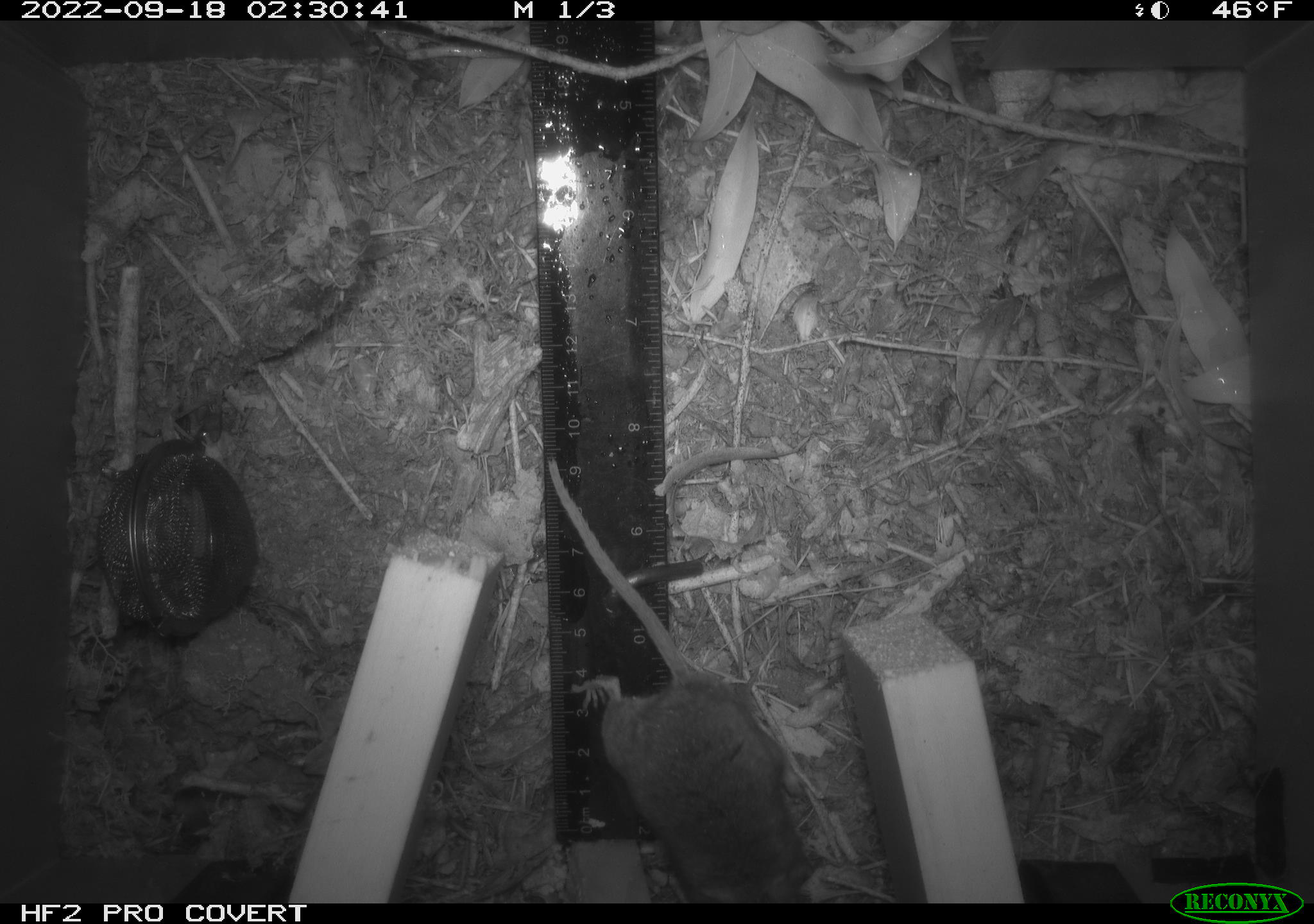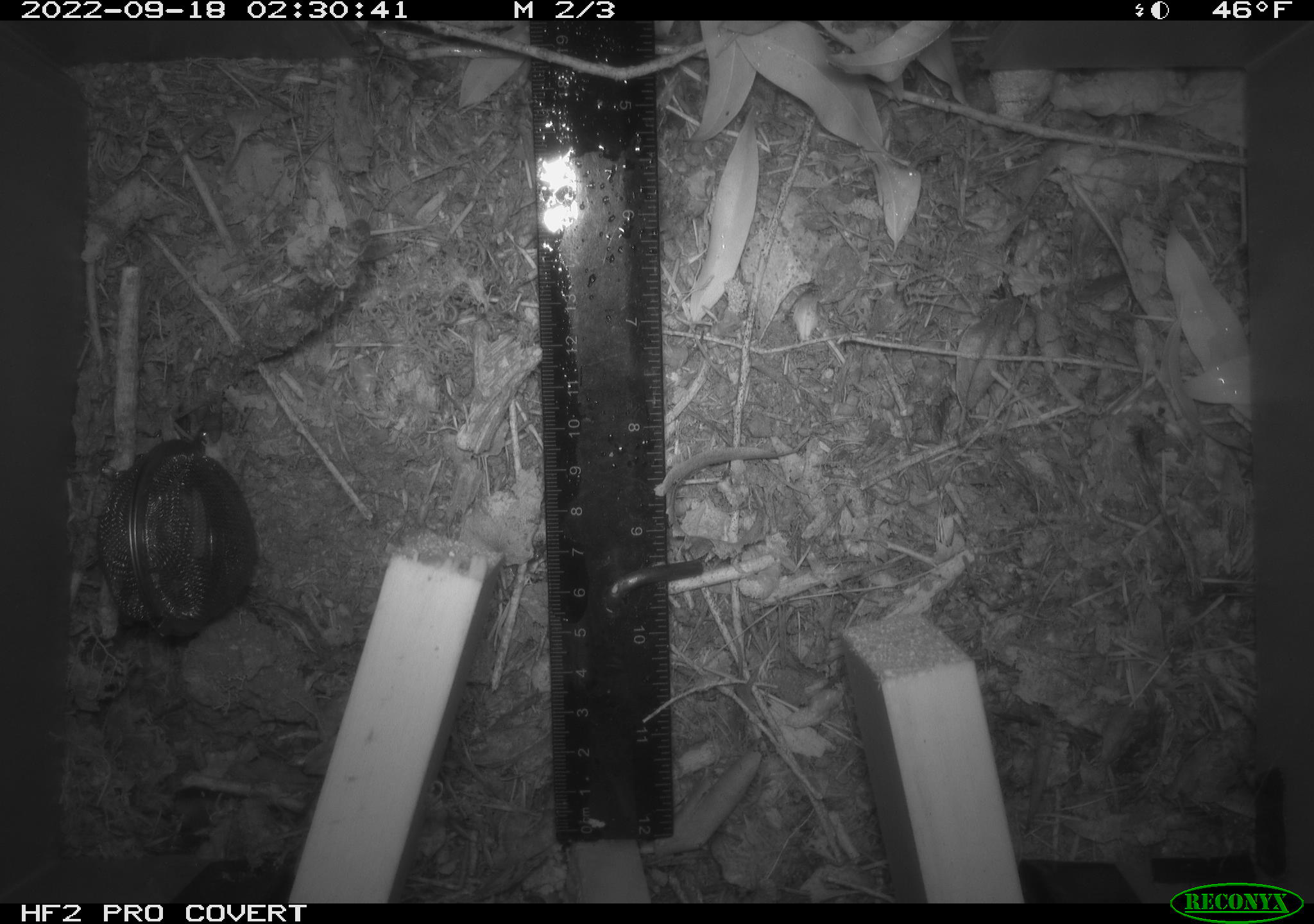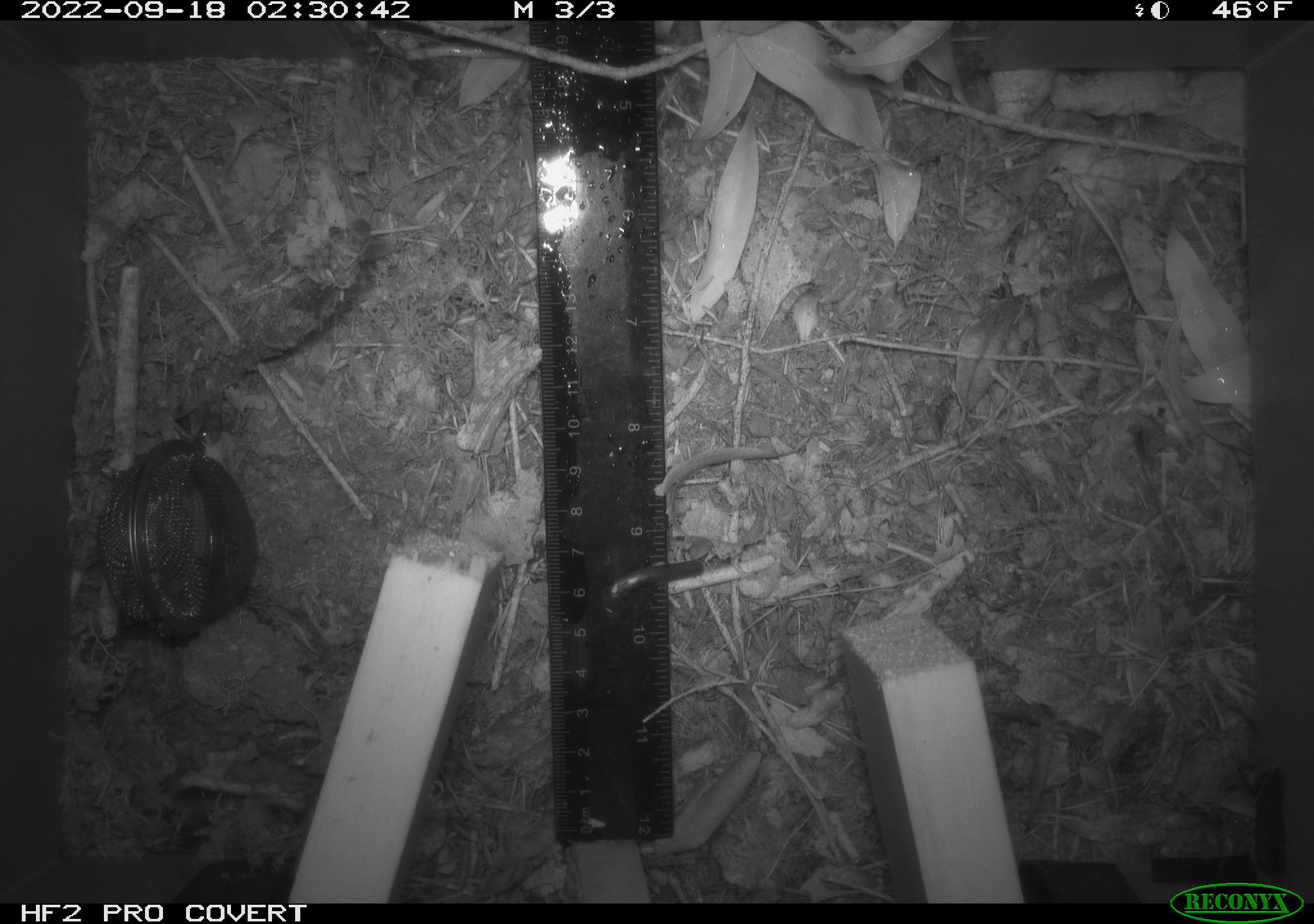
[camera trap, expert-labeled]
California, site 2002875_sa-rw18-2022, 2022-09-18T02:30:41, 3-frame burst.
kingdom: Animalia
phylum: Chordata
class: Mammalia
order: Rodentia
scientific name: Rodentia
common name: mouse species